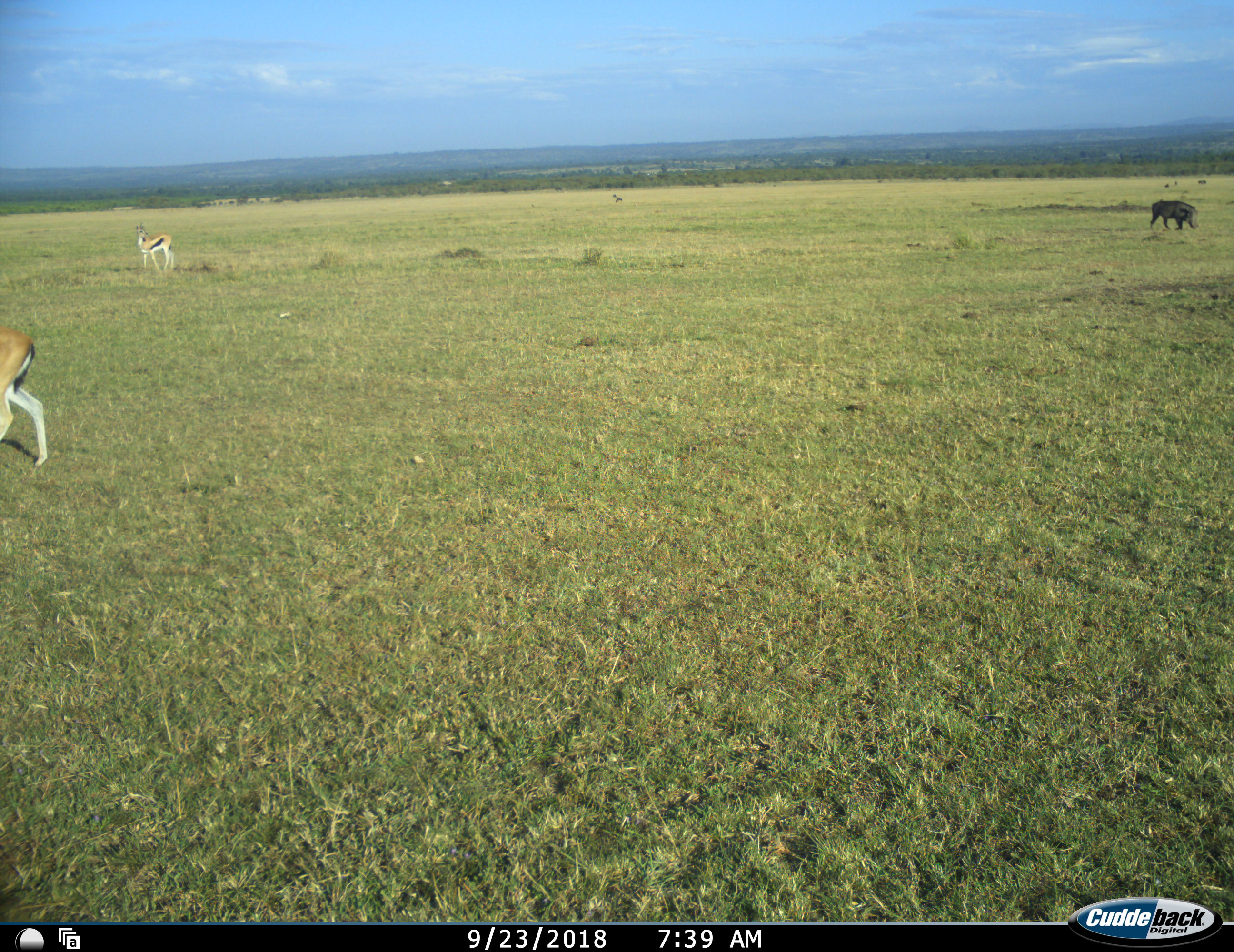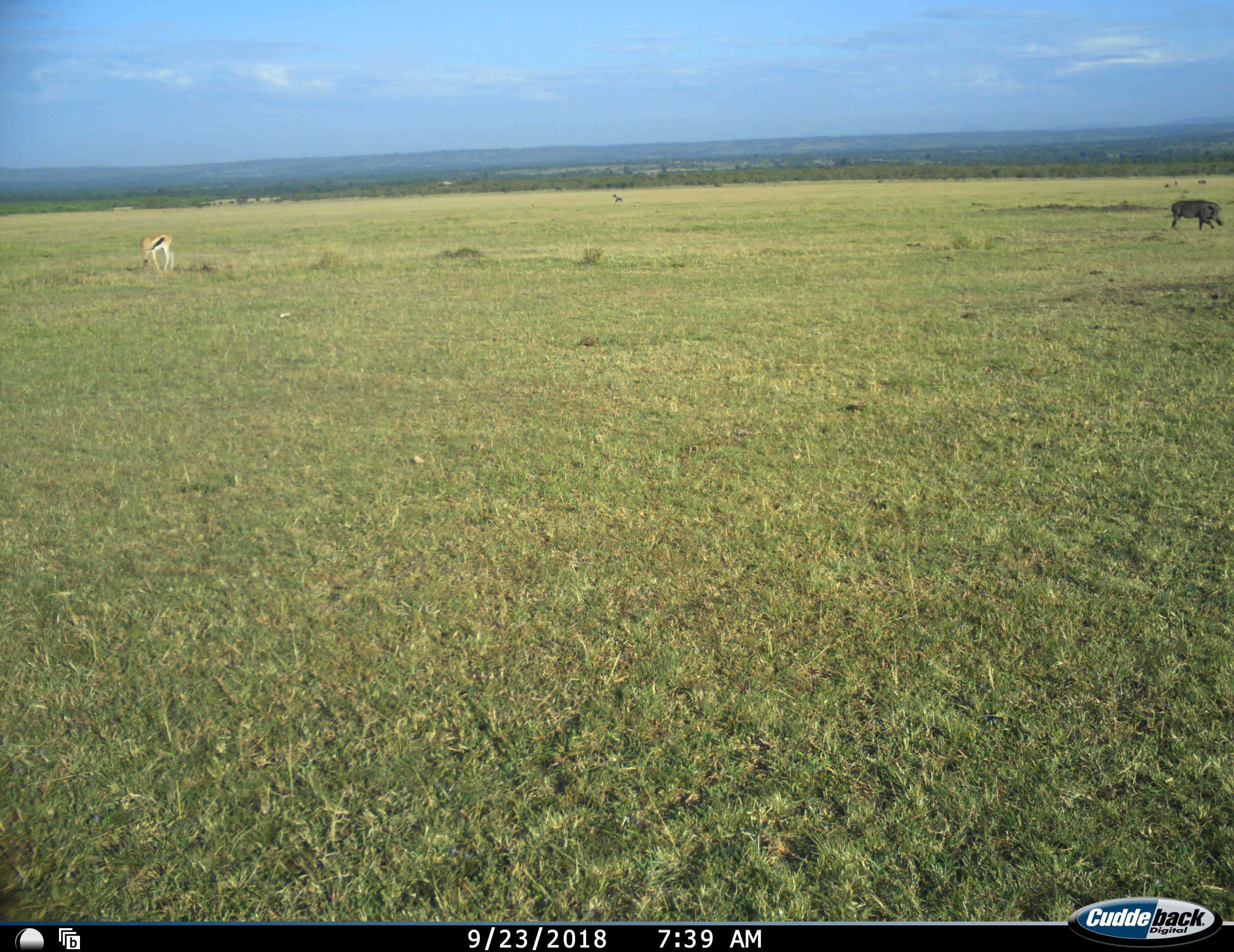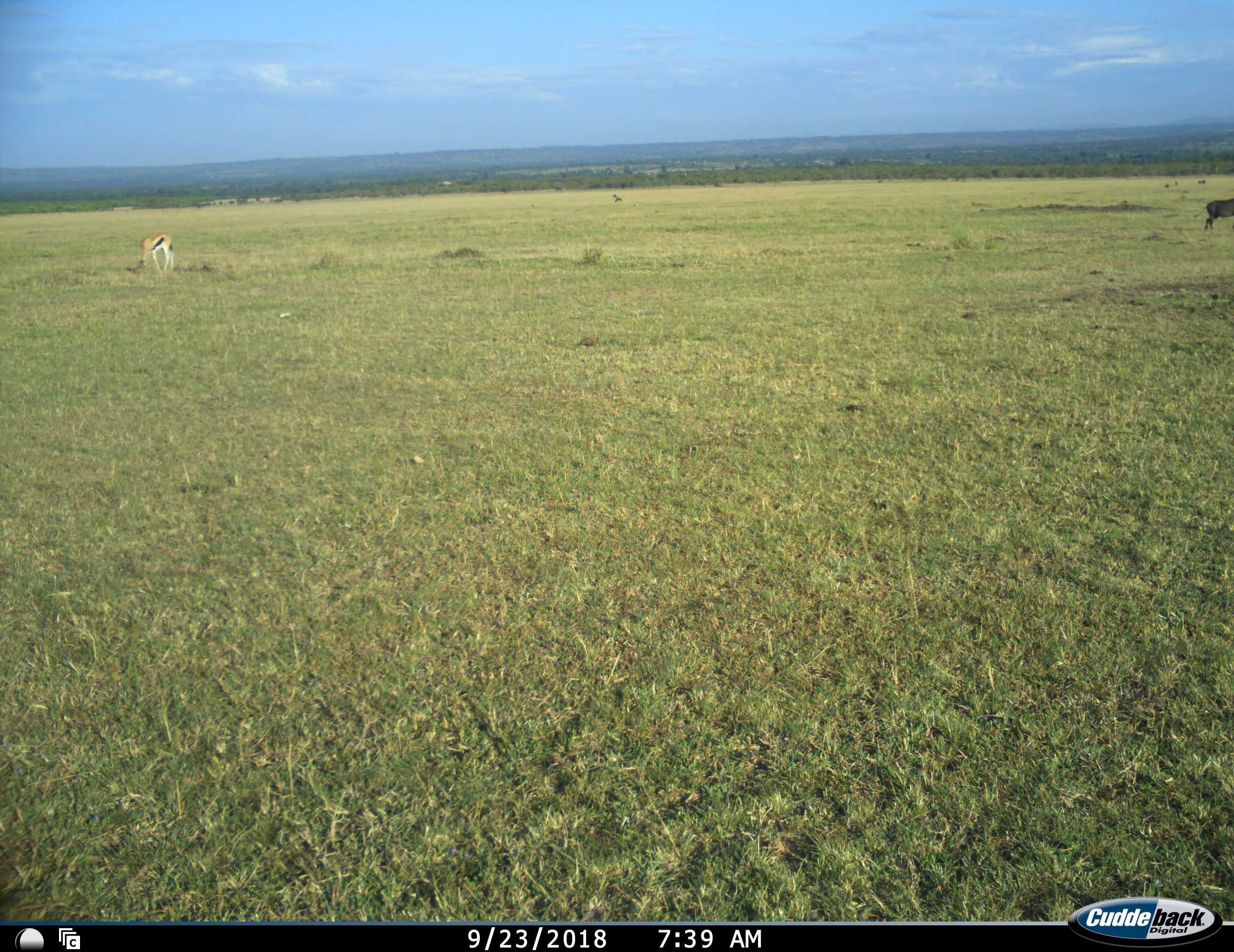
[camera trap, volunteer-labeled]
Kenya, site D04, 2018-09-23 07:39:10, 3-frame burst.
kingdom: Animalia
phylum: Chordata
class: Mammalia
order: Artiodactyla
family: Bovidae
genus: Eudorcas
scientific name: Eudorcas thomsonii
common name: thomson's gazelle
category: gazellethomsons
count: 2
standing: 67%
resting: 0%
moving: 89%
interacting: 0%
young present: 0%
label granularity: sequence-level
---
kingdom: Animalia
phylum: Chordata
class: Mammalia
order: Artiodactyla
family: Suidae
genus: Phacochoerus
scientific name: Phacochoerus africanus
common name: warthog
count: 1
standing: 10%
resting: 0%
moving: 100%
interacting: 0%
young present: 0%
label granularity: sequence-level